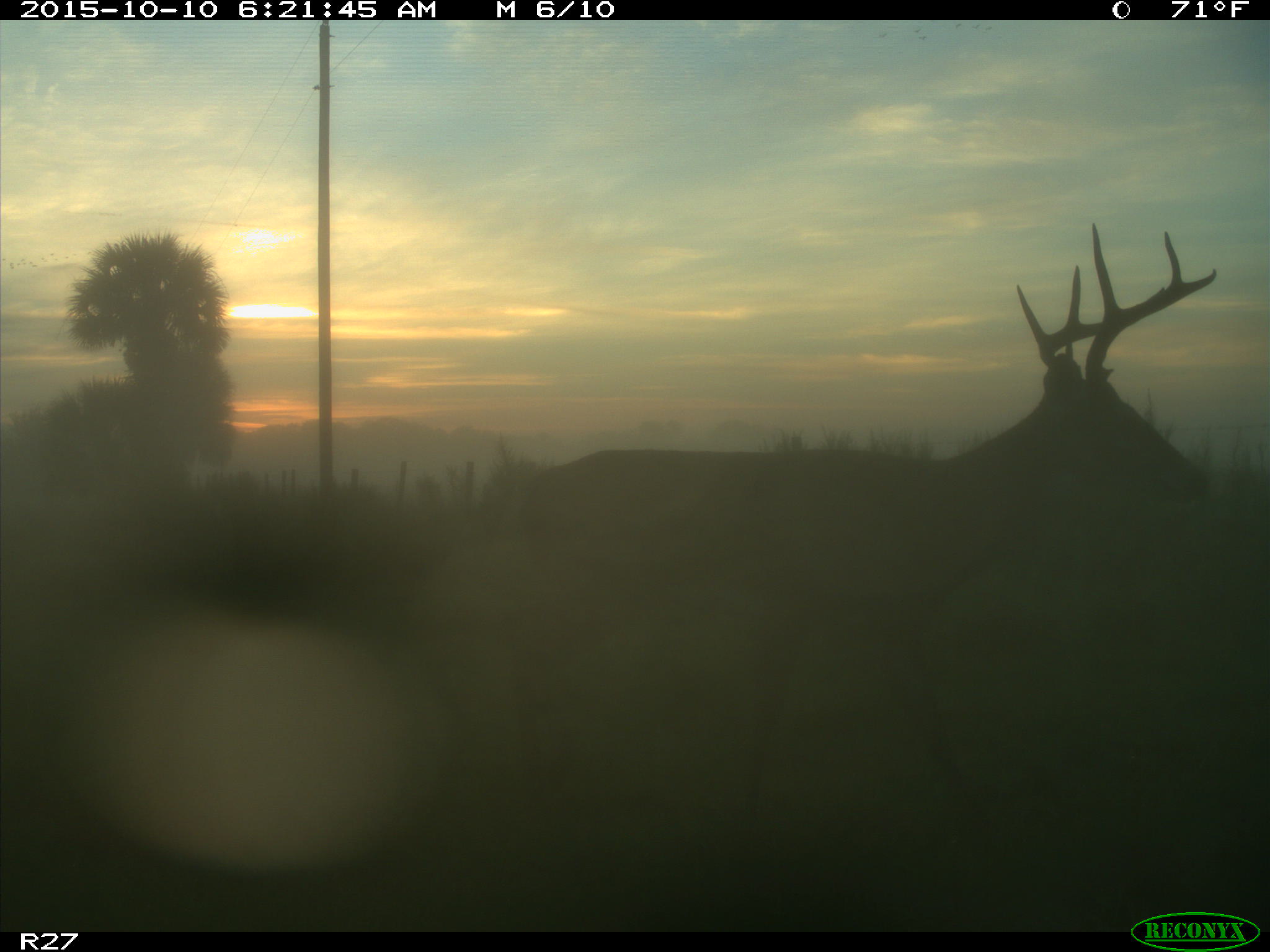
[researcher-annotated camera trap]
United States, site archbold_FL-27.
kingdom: Animalia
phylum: Chordata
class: Mammalia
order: Artiodactyla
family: Cervidae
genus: Odocoileus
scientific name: Odocoileus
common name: deer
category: unidentified deer